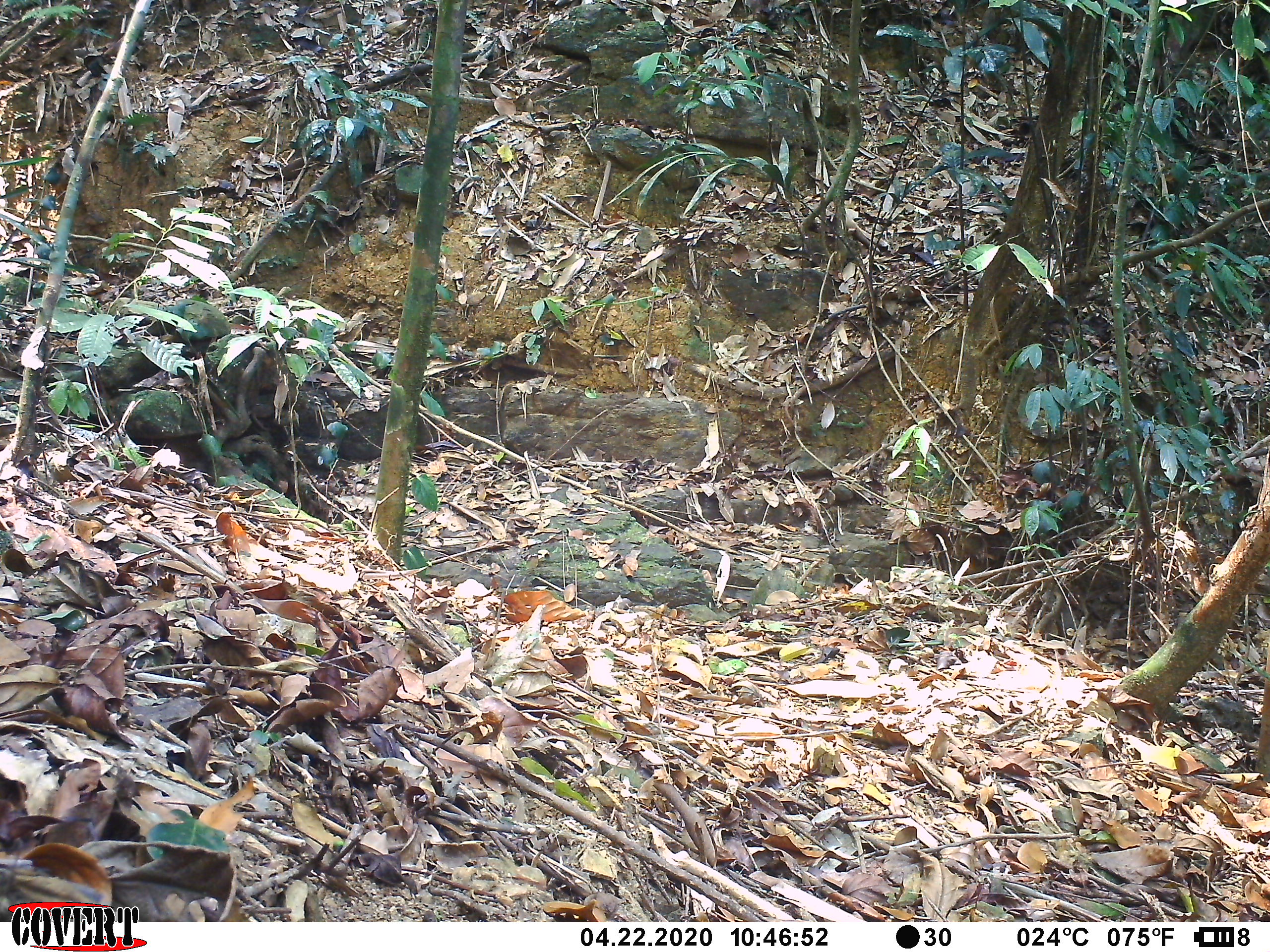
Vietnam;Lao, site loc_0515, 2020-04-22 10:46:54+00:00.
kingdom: Animalia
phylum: Chordata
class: Aves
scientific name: Aves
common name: bird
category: unidentified bird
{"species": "unidentified bird (bird) (Aves)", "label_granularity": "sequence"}